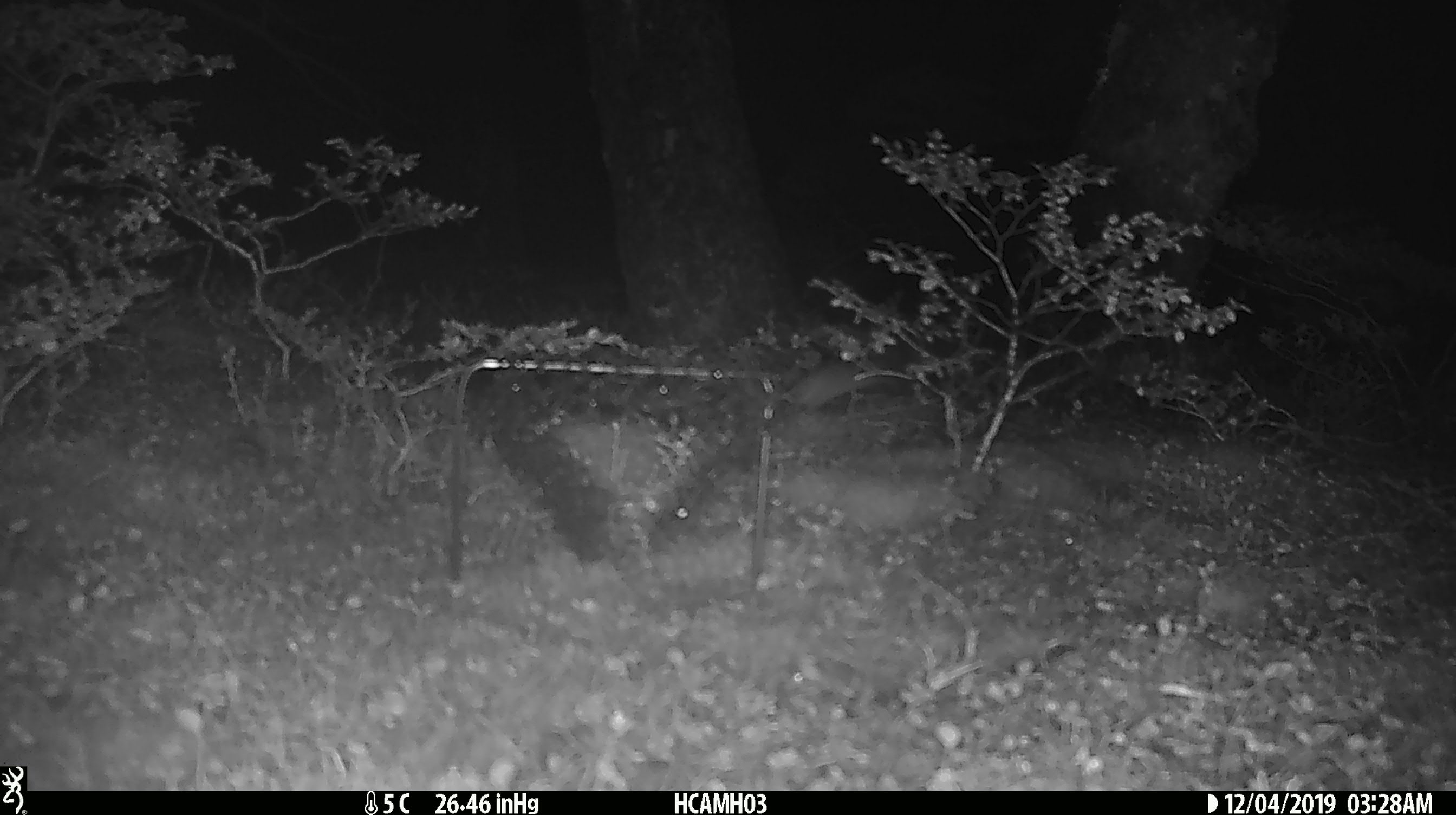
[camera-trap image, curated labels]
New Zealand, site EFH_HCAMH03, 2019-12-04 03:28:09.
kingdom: Animalia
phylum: Chordata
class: Mammalia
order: Rodentia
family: Muridae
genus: Mus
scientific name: Mus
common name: mouse